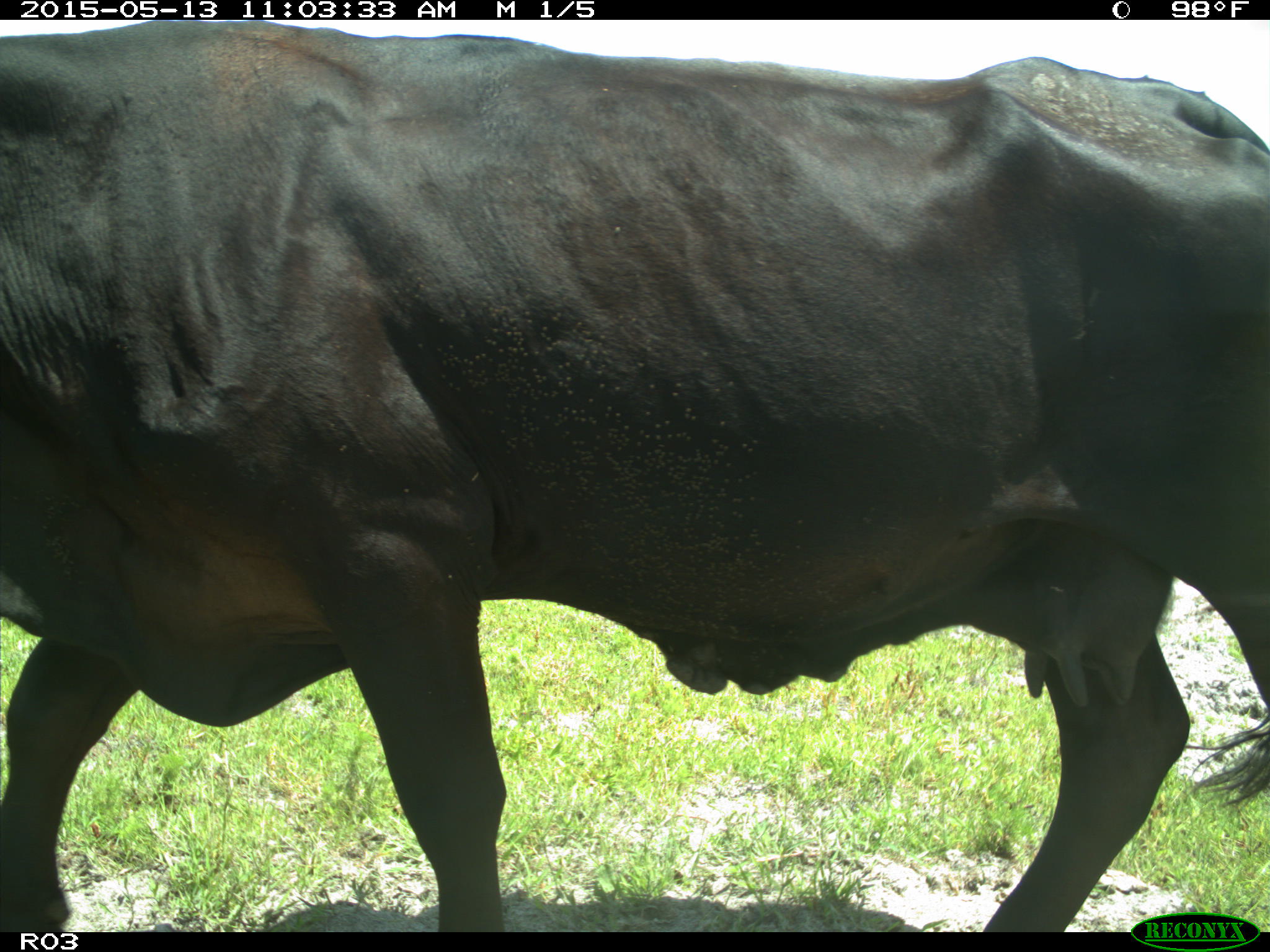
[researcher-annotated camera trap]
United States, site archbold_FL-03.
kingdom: Animalia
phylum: Chordata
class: Mammalia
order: Artiodactyla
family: Bovidae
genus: Bos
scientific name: Bos taurus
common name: domestic cow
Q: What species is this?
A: Bos taurus (domestic cow).